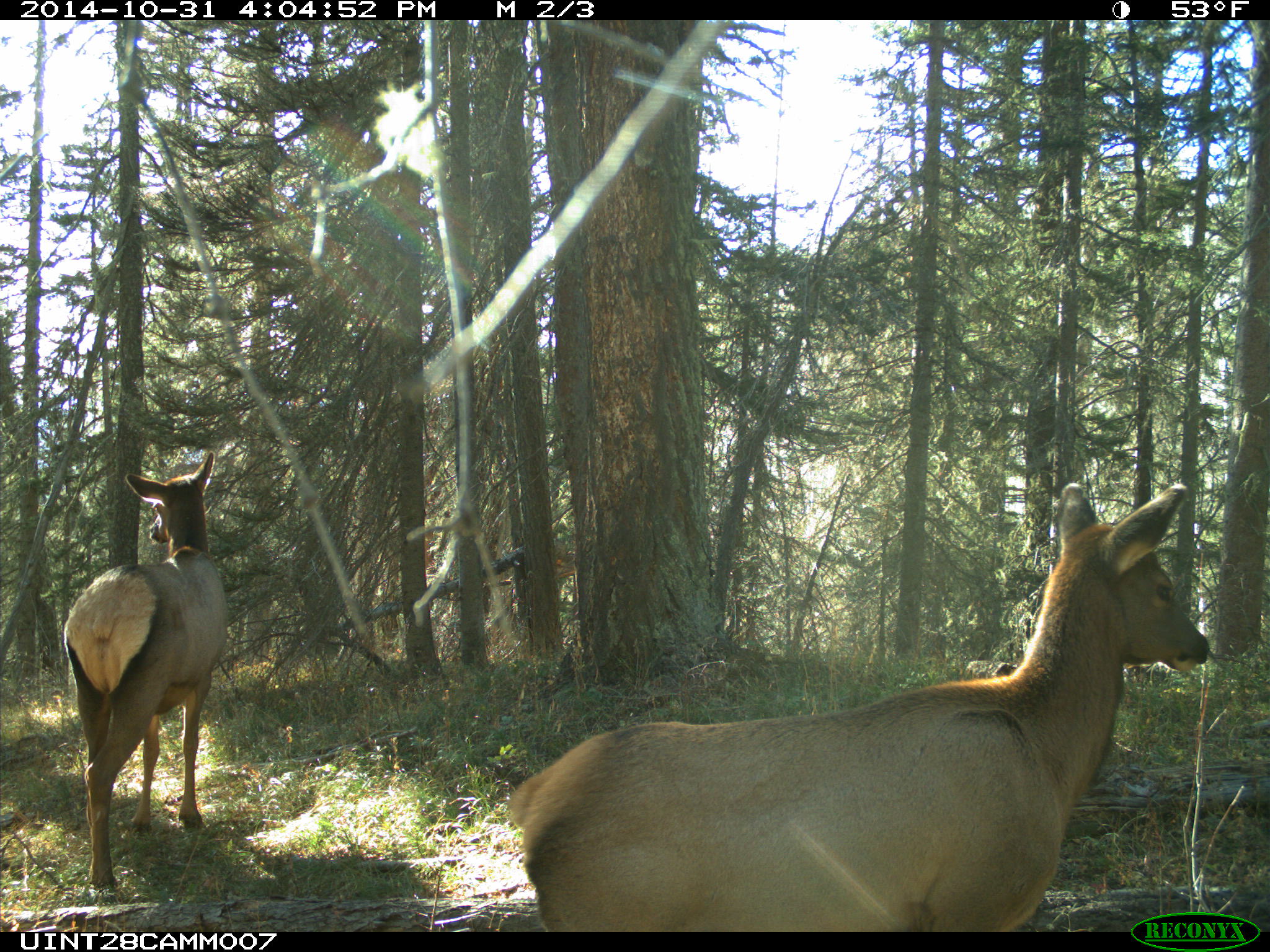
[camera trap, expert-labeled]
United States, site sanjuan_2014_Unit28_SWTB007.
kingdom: Animalia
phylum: Chordata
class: Mammalia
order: Artiodactyla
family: Cervidae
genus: Cervus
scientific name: Cervus elaphus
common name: red deer